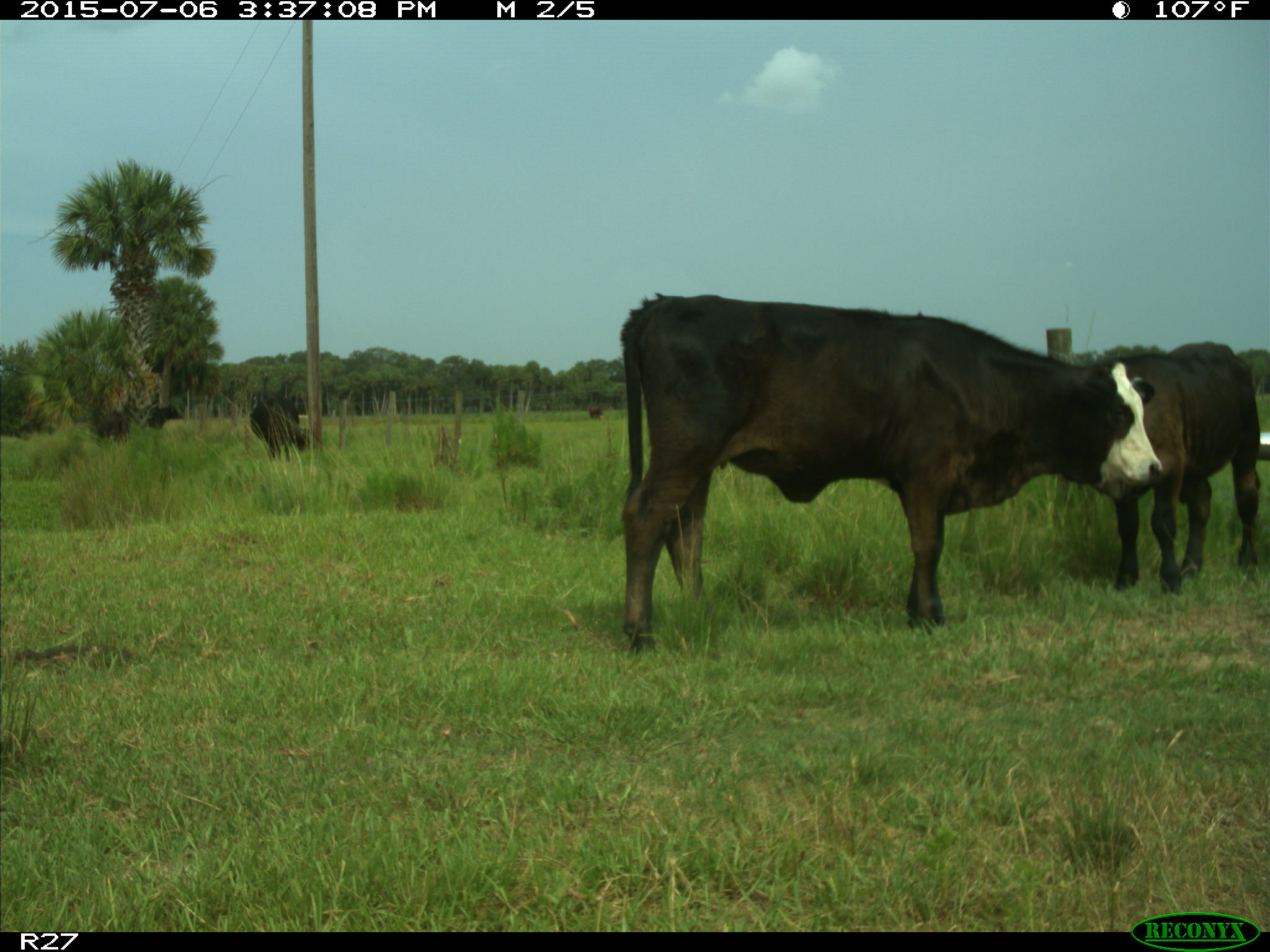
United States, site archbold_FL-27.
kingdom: Animalia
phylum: Chordata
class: Mammalia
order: Artiodactyla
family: Bovidae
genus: Bos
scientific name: Bos taurus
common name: domestic cow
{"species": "Bos taurus (domestic cow)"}